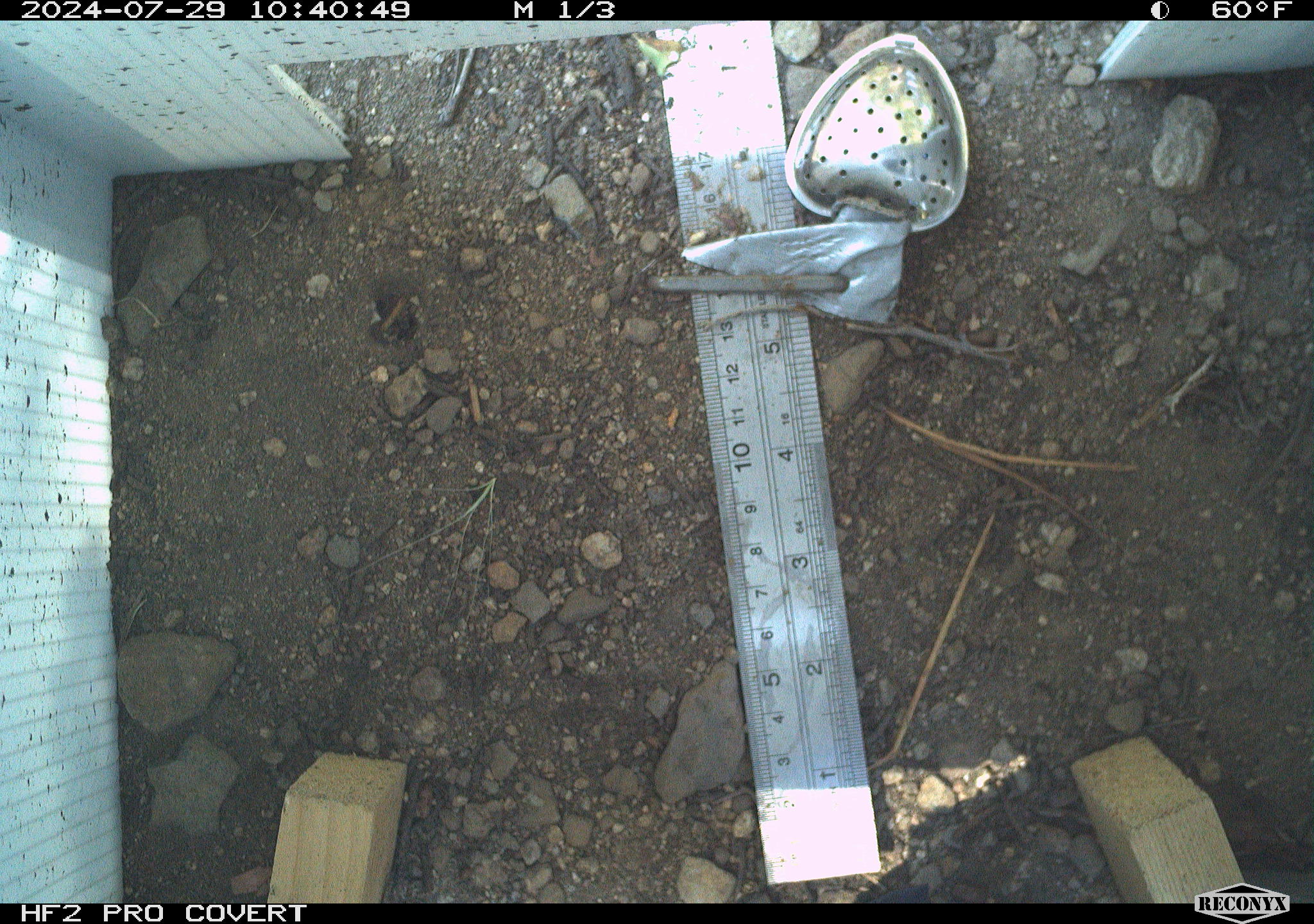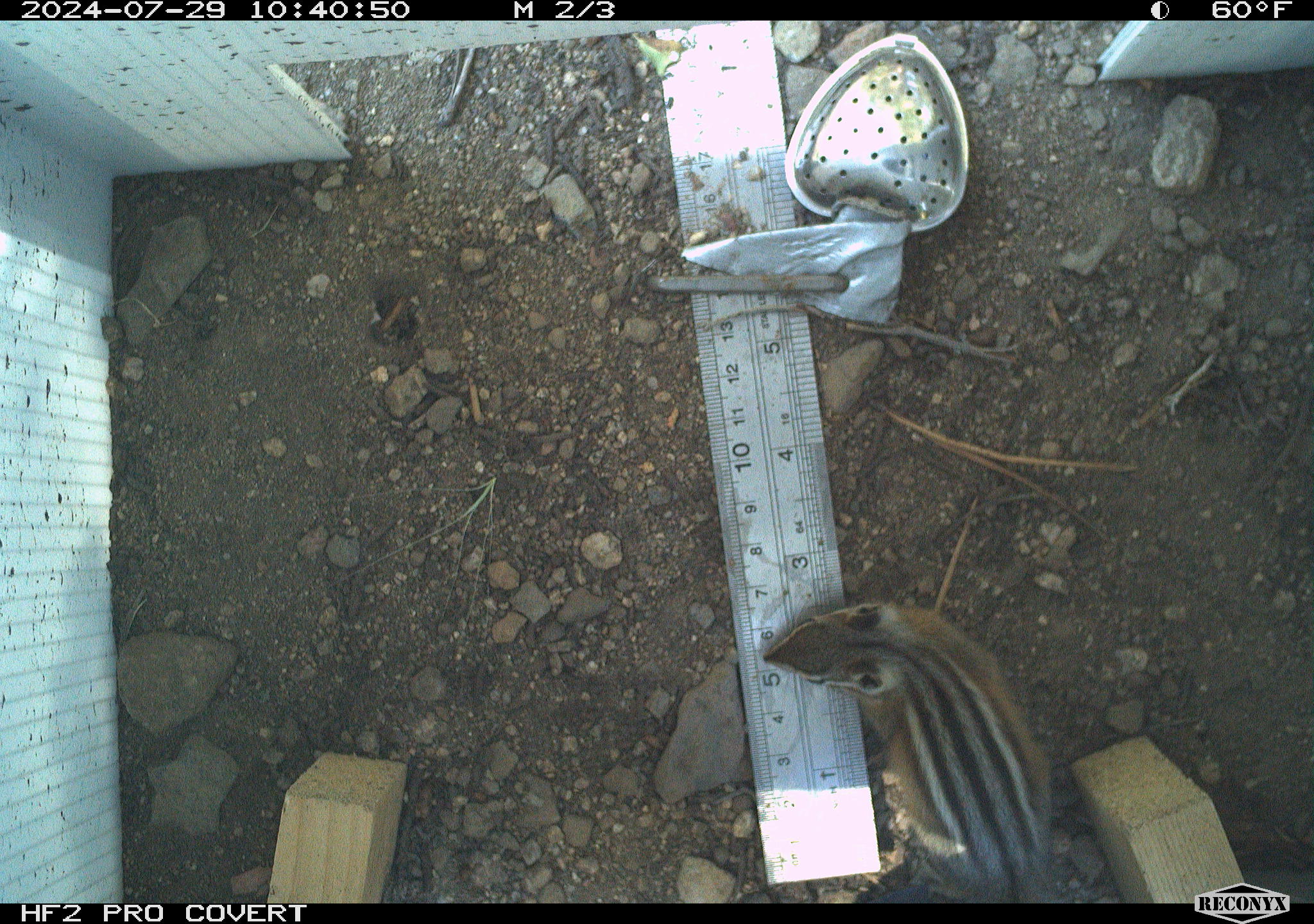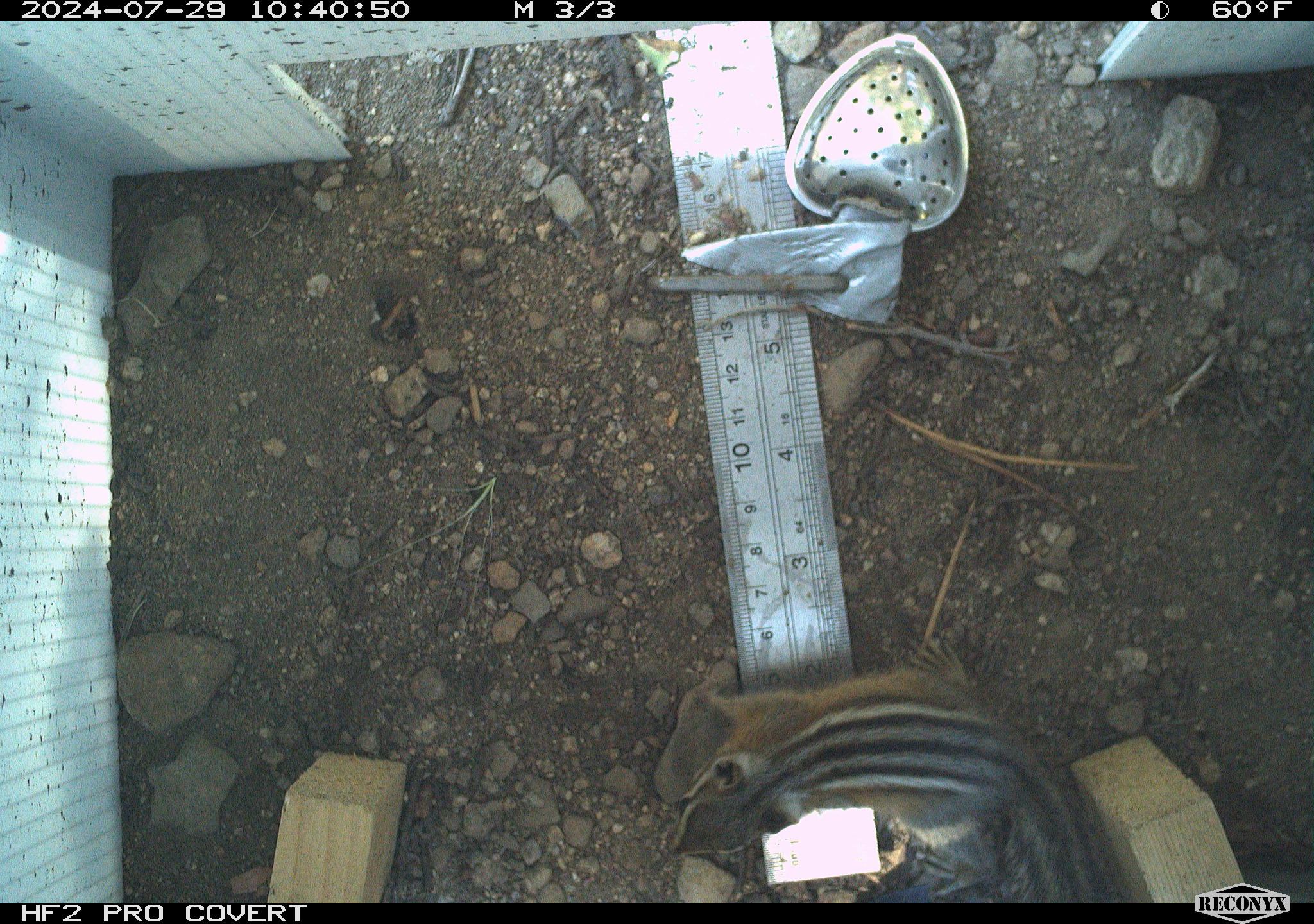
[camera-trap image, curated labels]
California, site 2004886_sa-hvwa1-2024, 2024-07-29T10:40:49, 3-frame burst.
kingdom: Animalia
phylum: Chordata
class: Mammalia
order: Rodentia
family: Sciuridae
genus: Neotamias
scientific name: Neotamias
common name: western chipmunks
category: neotamias species